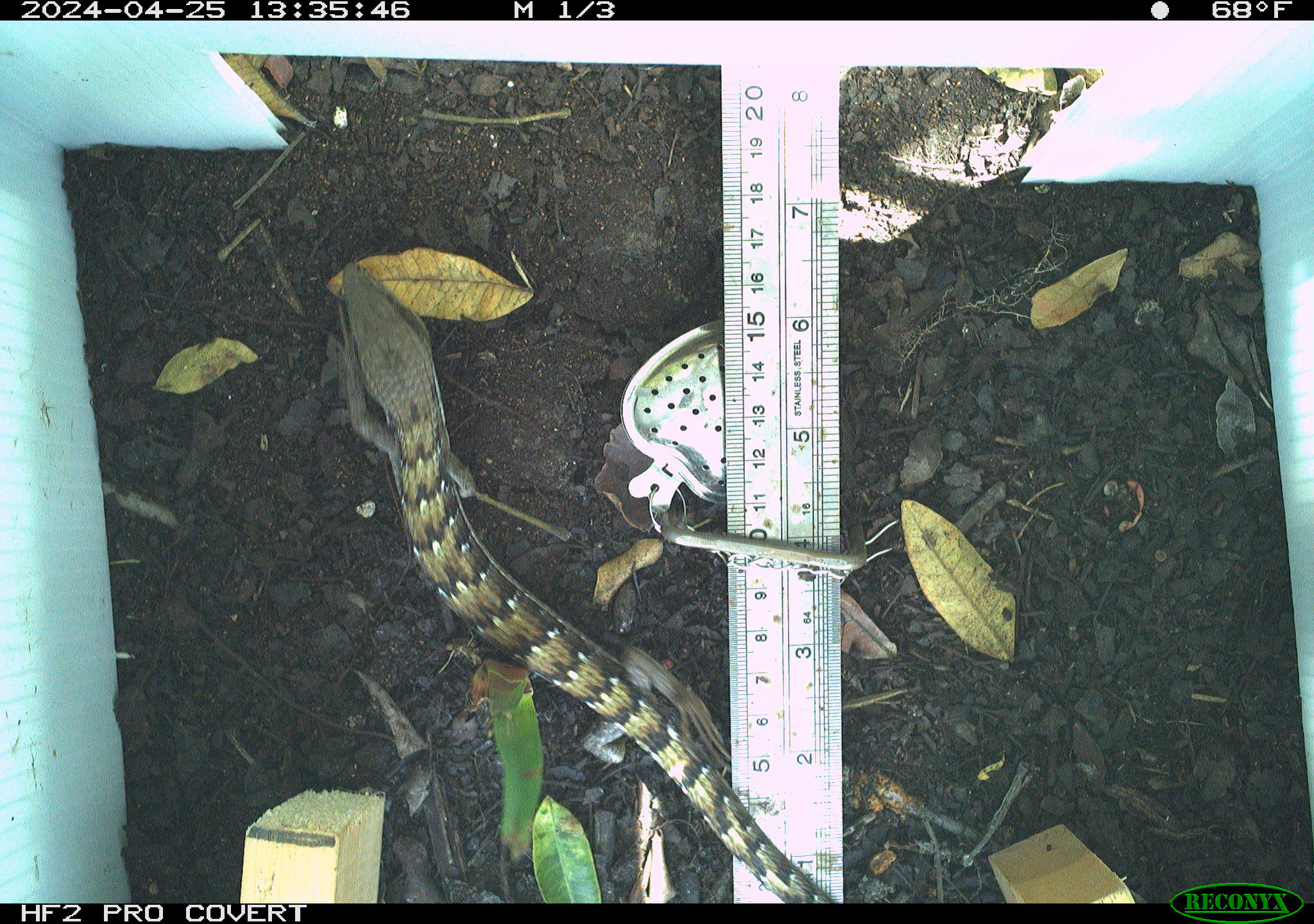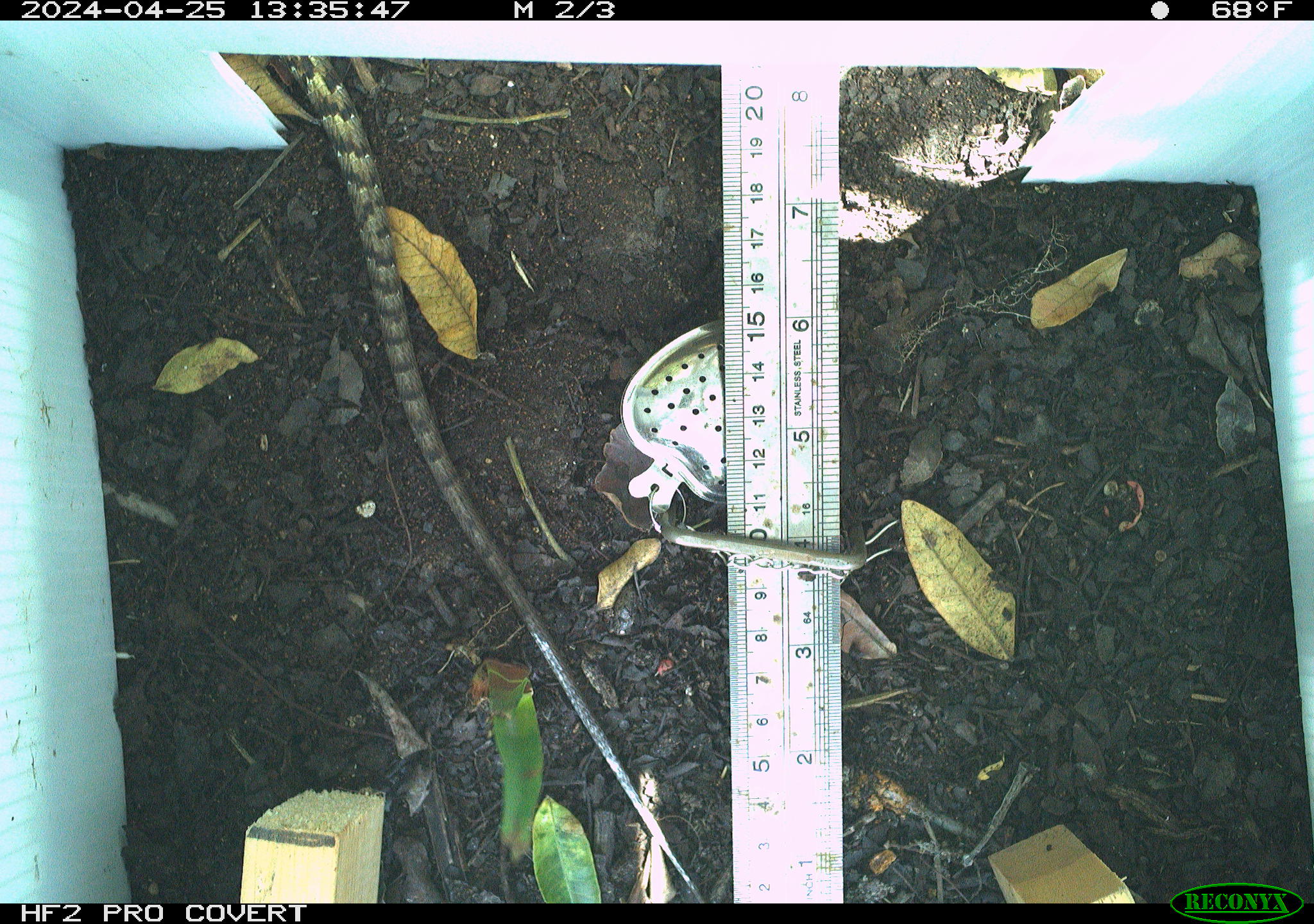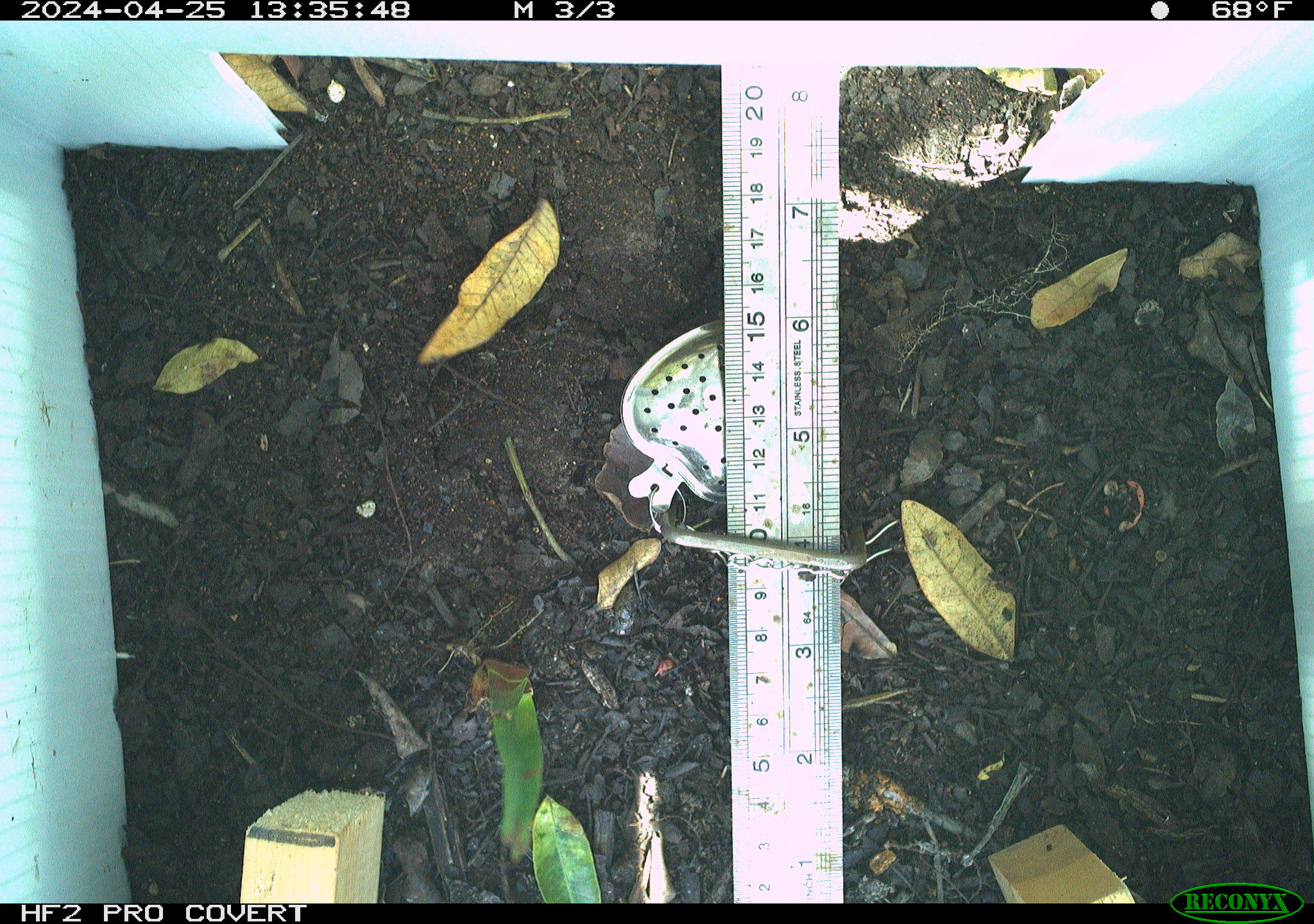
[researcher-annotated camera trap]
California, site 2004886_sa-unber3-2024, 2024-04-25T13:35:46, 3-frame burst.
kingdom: Animalia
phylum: Chordata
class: Reptilia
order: Squamata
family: Anguidae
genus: Elgaria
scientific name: Elgaria multicarinata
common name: southern alligator lizard